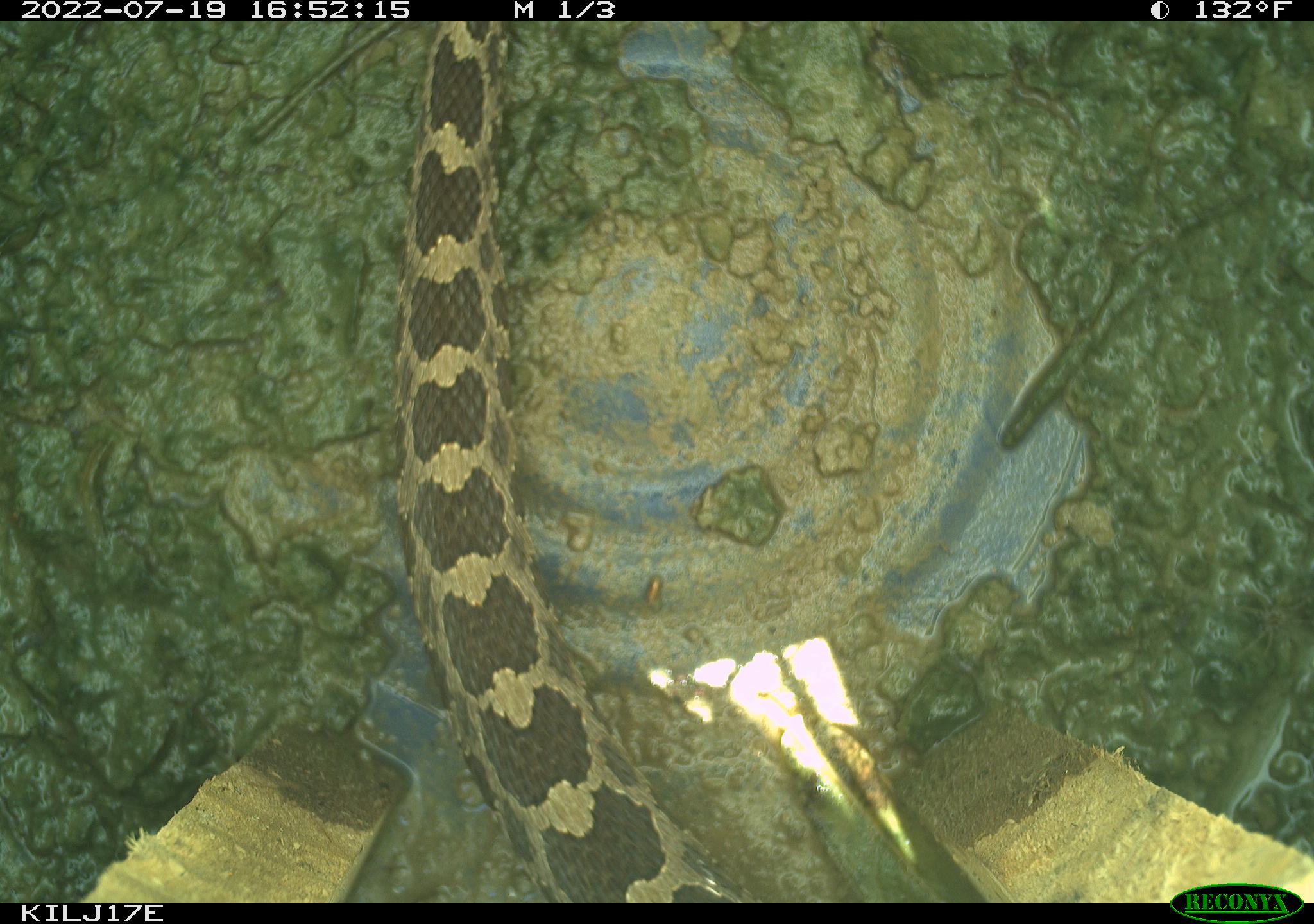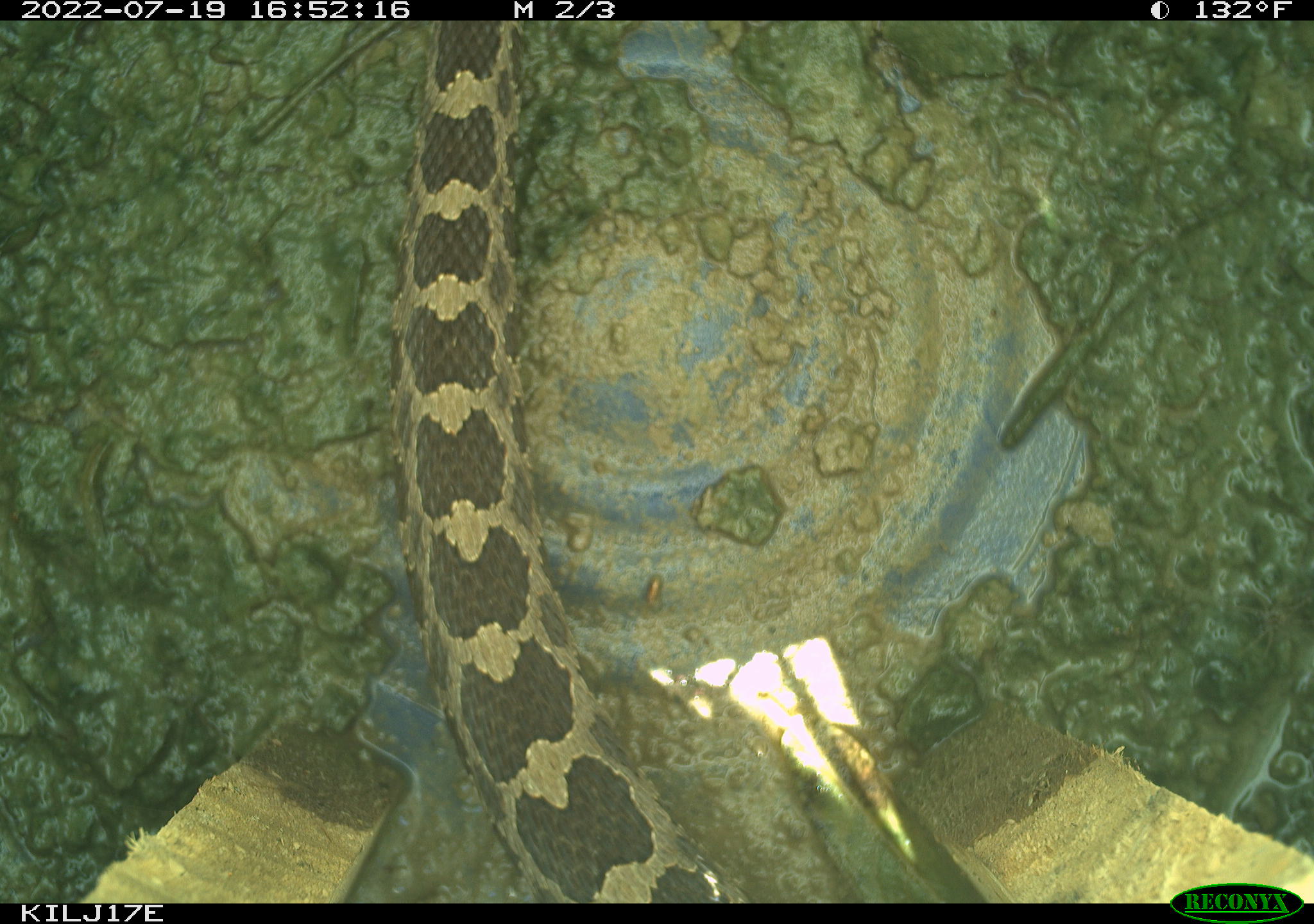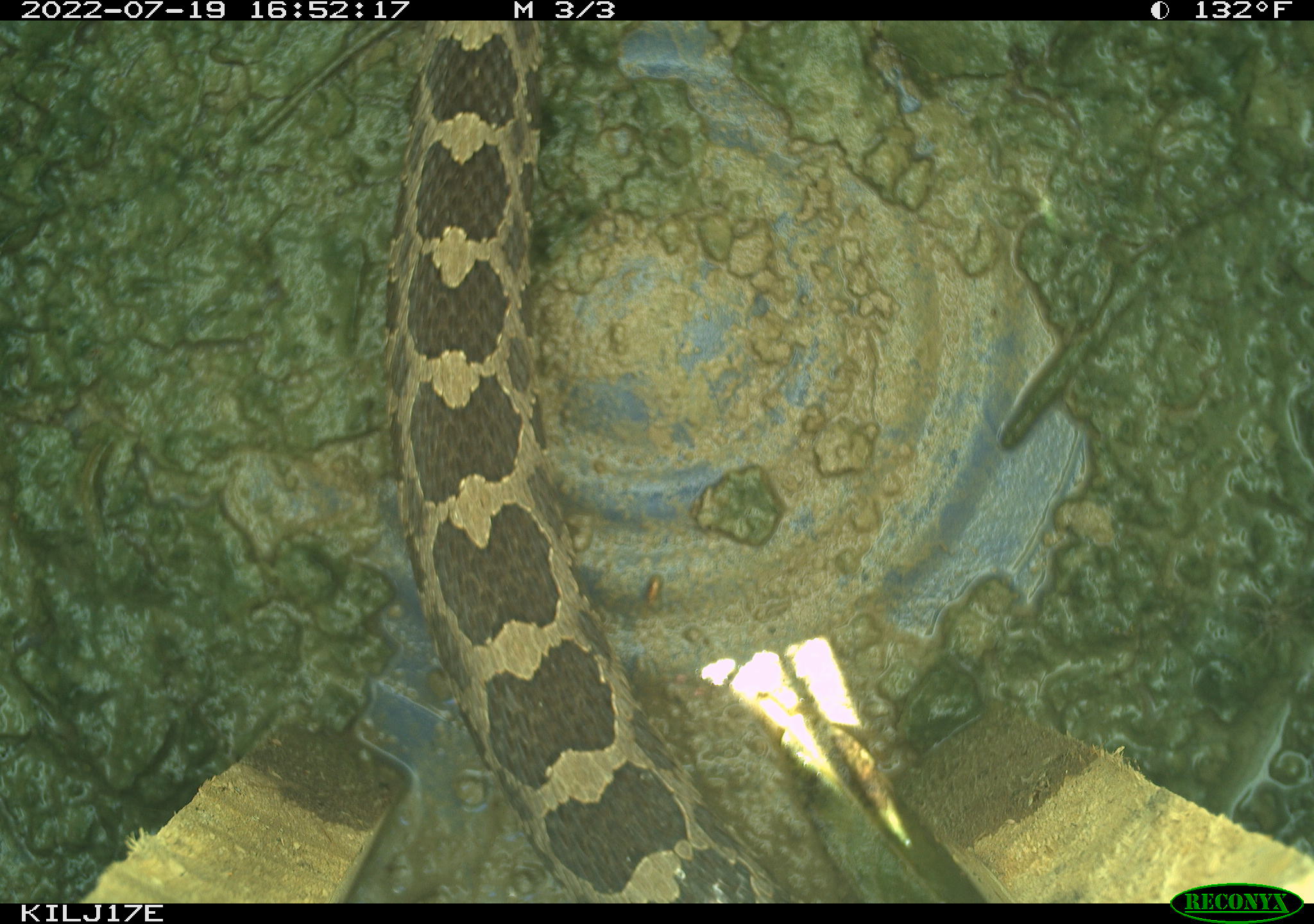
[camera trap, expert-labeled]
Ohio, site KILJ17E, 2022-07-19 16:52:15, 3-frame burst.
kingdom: Animalia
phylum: Chordata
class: Reptilia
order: Squamata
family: Viperidae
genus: Sistrurus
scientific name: Sistrurus catenatus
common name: eastern massasauga